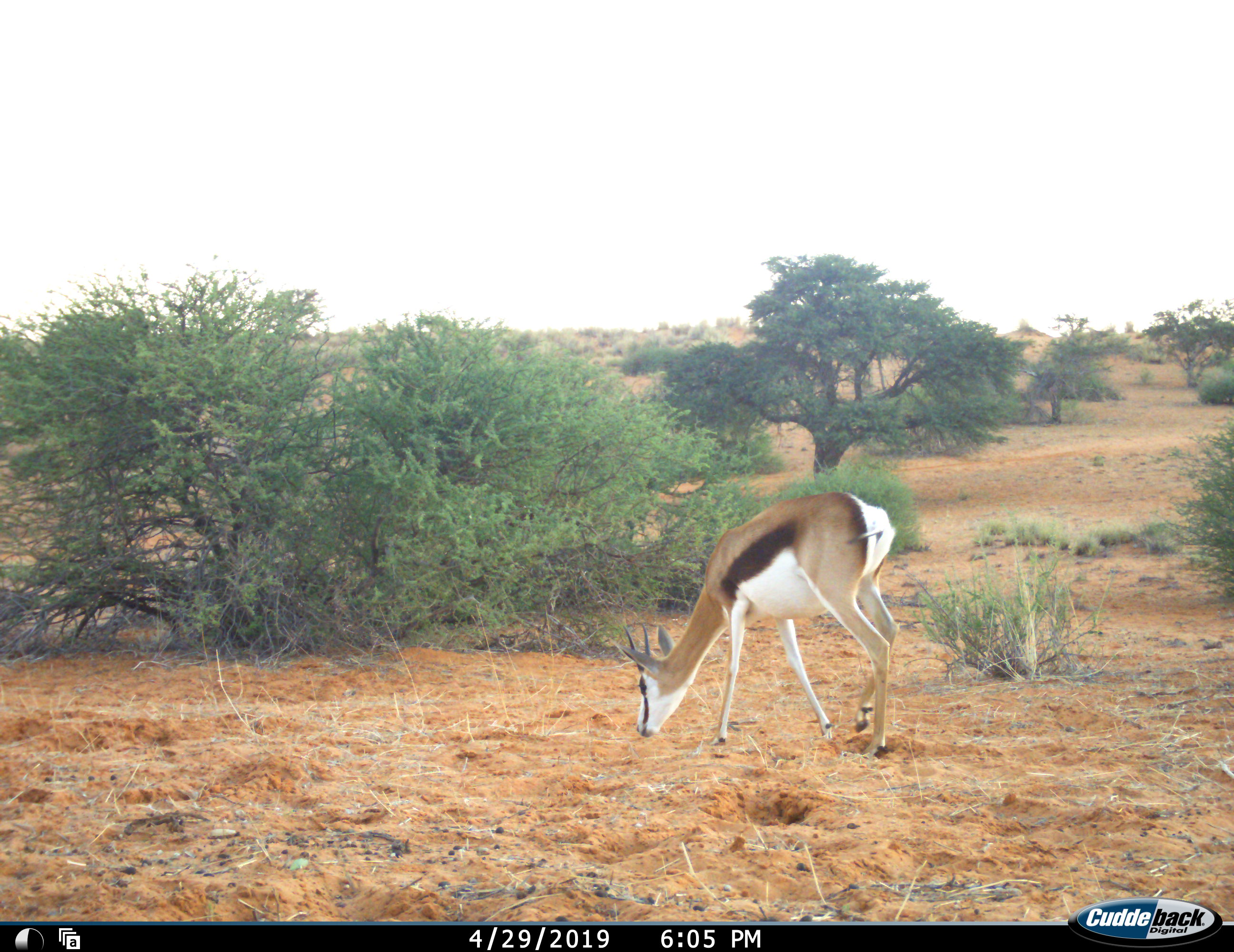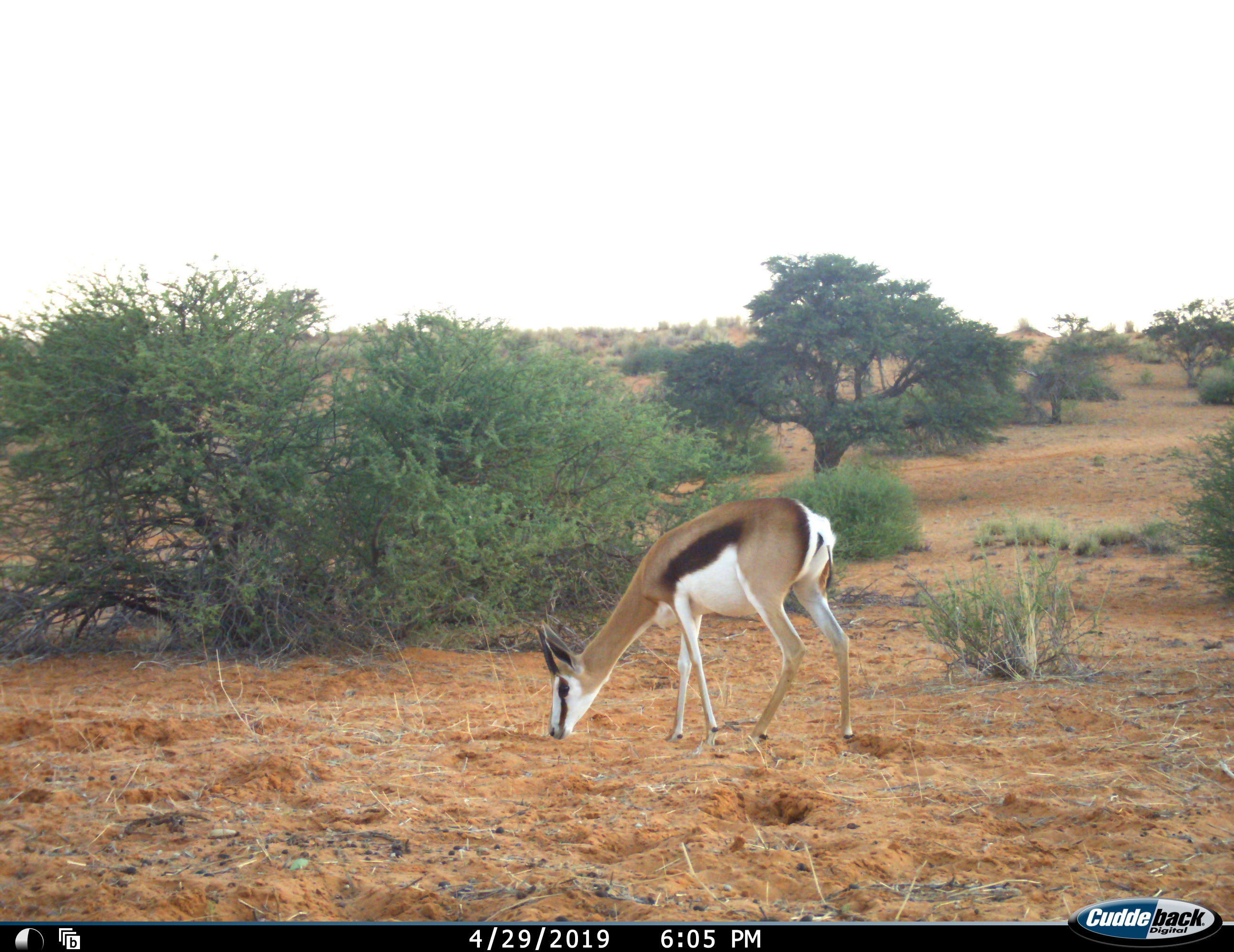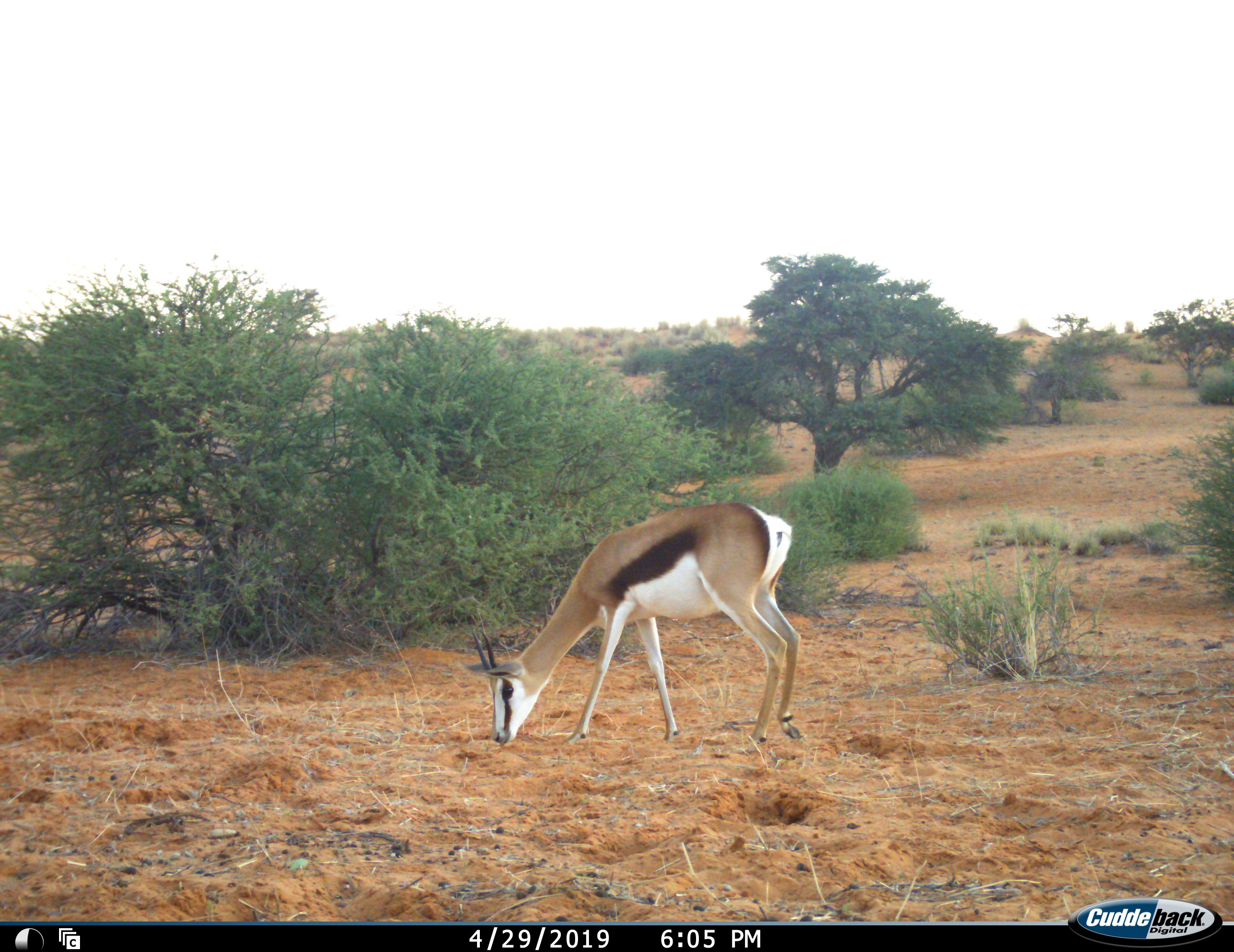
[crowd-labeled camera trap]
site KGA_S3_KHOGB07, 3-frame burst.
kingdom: Animalia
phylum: Chordata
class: Mammalia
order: Artiodactyla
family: Bovidae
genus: Antidorcas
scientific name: Antidorcas marsupialis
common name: springbok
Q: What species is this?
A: Springbok (Antidorcas marsupialis).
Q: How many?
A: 1.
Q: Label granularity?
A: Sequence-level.